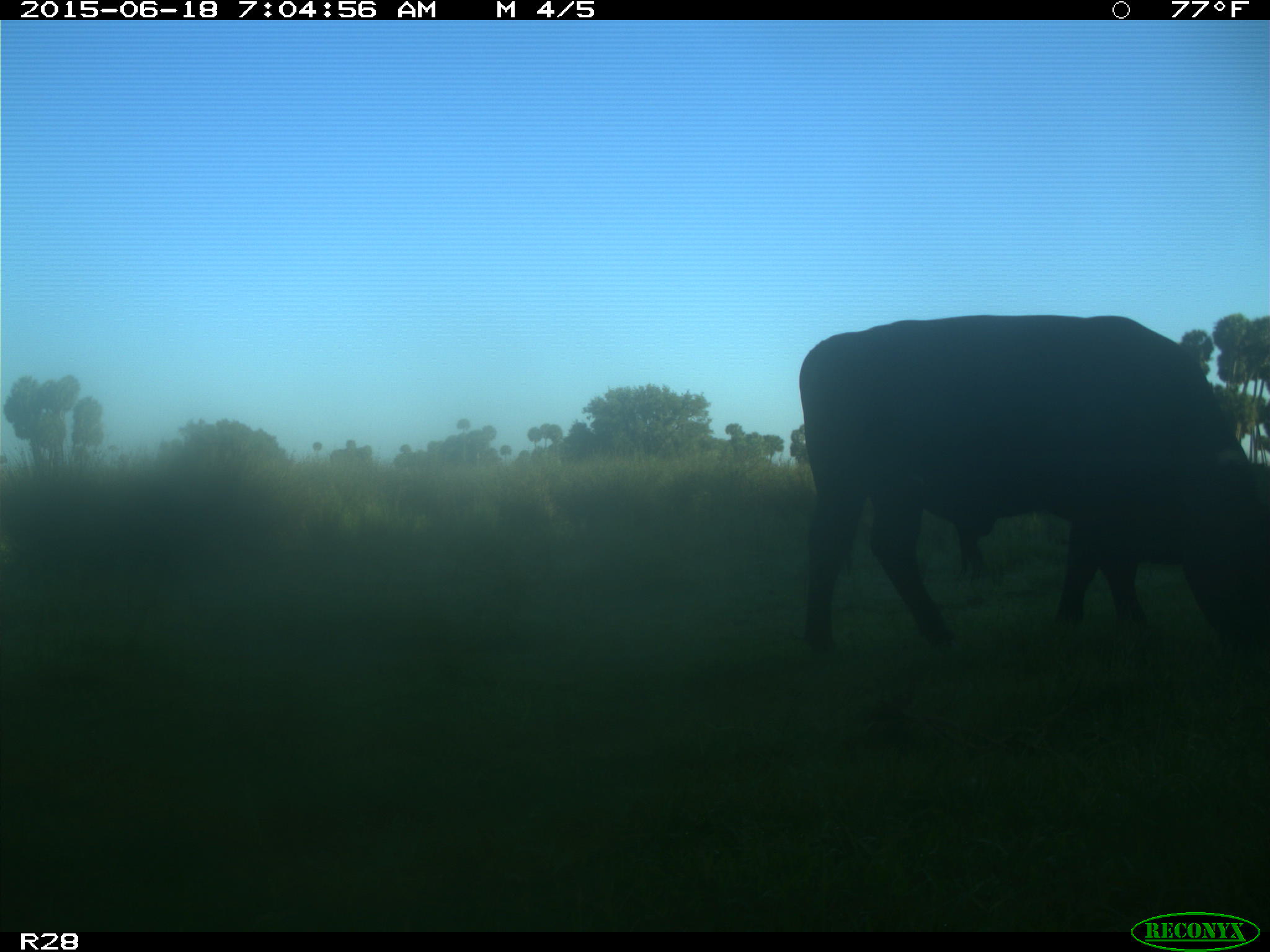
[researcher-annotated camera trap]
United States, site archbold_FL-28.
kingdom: Animalia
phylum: Chordata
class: Mammalia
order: Artiodactyla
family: Bovidae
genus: Bos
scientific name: Bos taurus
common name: domestic cow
Bos taurus (domestic cow).